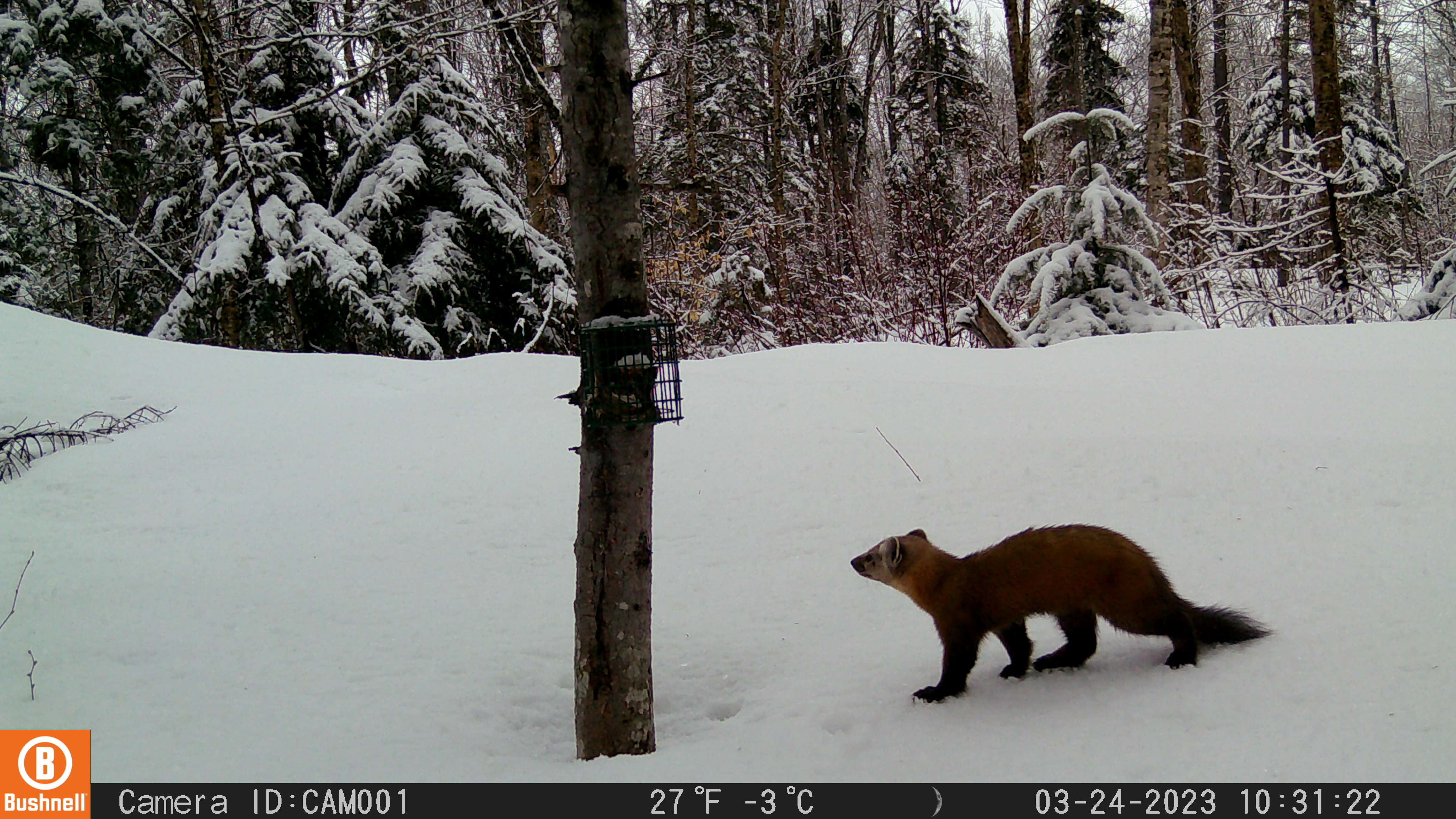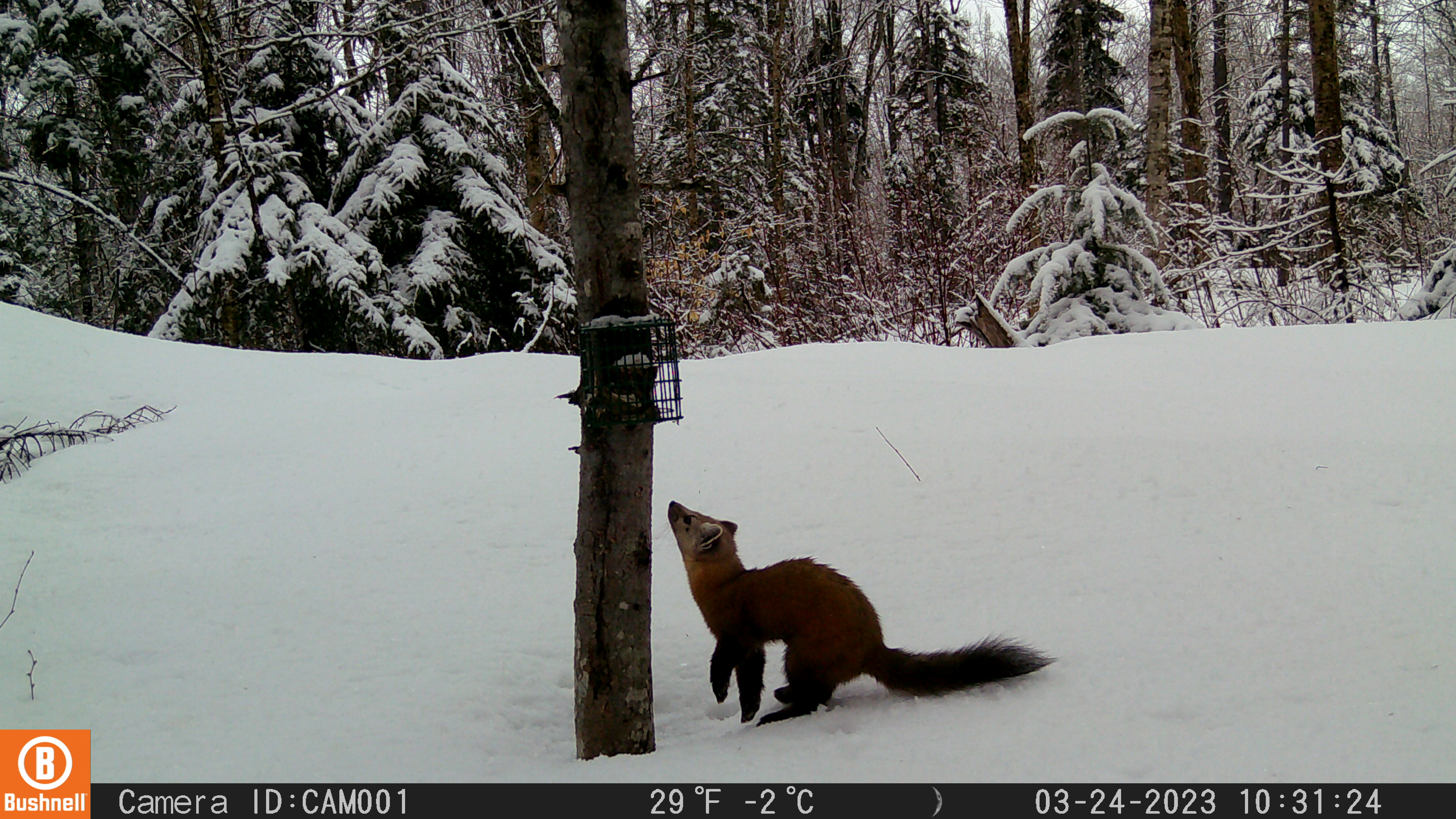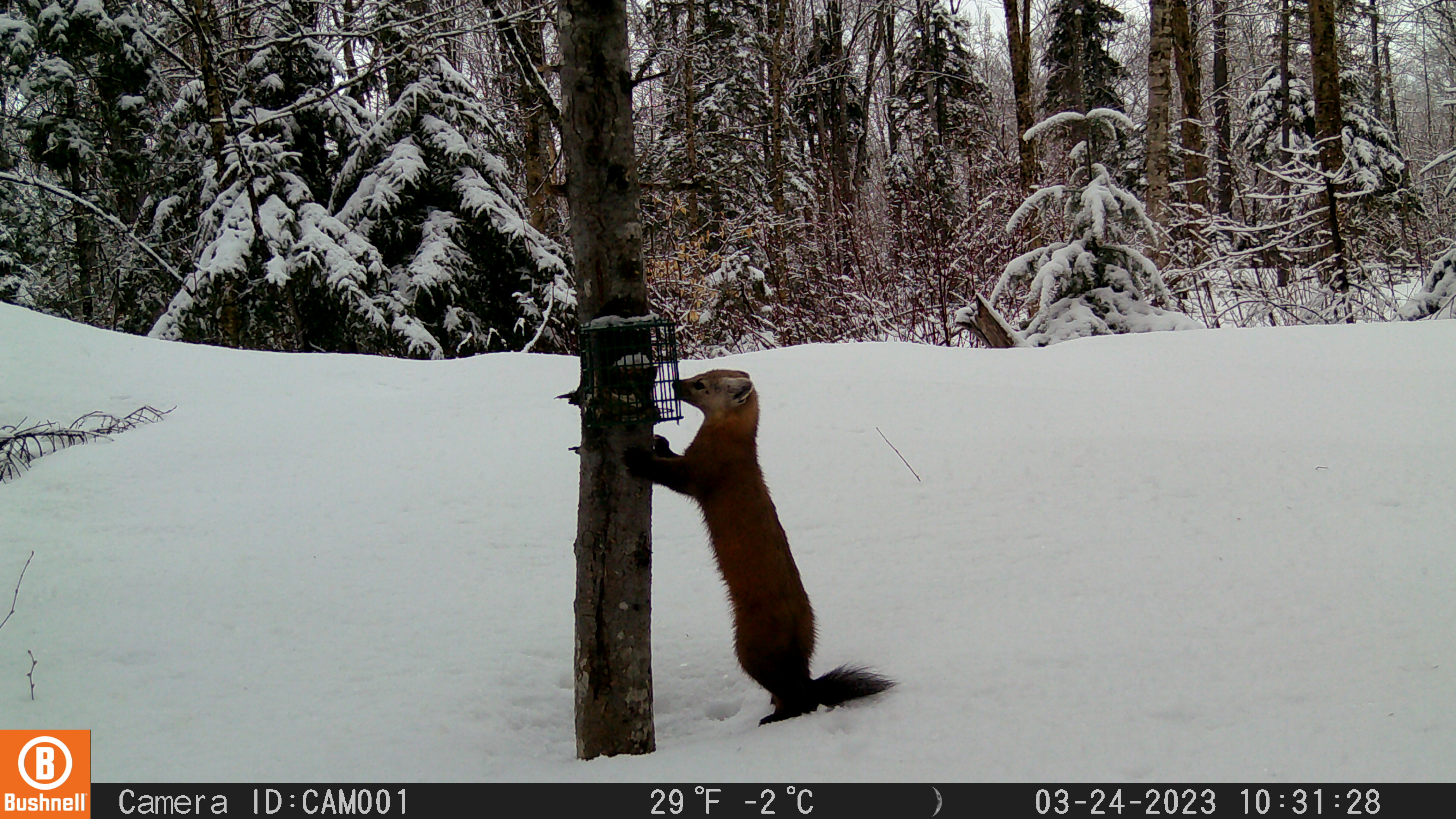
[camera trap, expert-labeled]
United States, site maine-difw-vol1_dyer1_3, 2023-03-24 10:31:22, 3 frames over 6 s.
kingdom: Animalia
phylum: Chordata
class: Mammalia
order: Carnivora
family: Mustelidae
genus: Martes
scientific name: Martes americana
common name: american marten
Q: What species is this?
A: American marten (Martes americana).